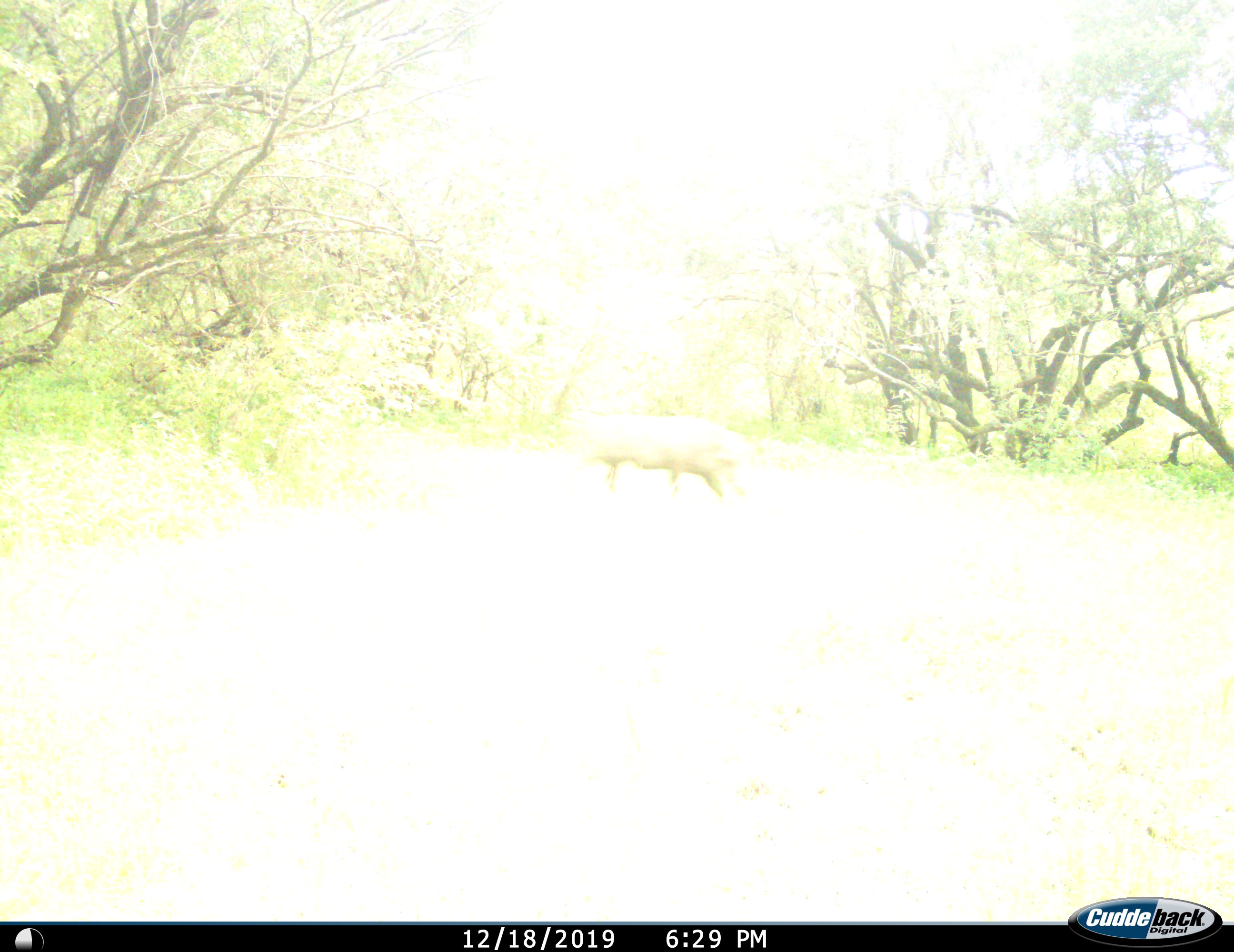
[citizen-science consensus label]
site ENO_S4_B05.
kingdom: Animalia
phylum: Chordata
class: Mammalia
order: Artiodactyla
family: Suidae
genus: Phacochoerus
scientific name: Phacochoerus africanus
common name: warthog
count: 1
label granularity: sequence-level